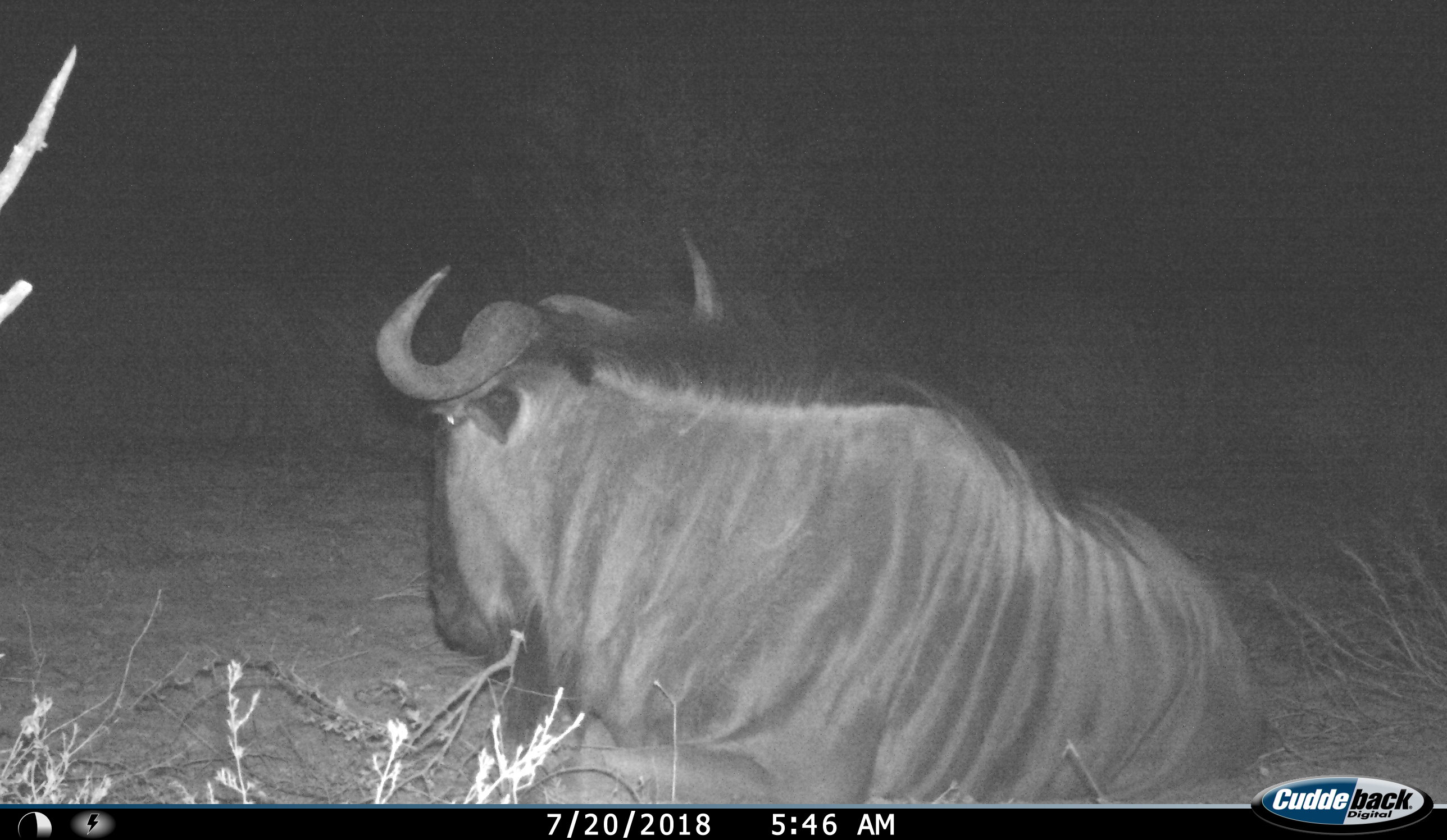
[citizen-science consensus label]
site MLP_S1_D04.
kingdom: Animalia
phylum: Chordata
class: Mammalia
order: Artiodactyla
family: Bovidae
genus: Connochaetes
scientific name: Connochaetes taurinus taurinus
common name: blue wildebeest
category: wildebeestblue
Wildebeestblue (blue wildebeest) (Connochaetes taurinus taurinus), count 1. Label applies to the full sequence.